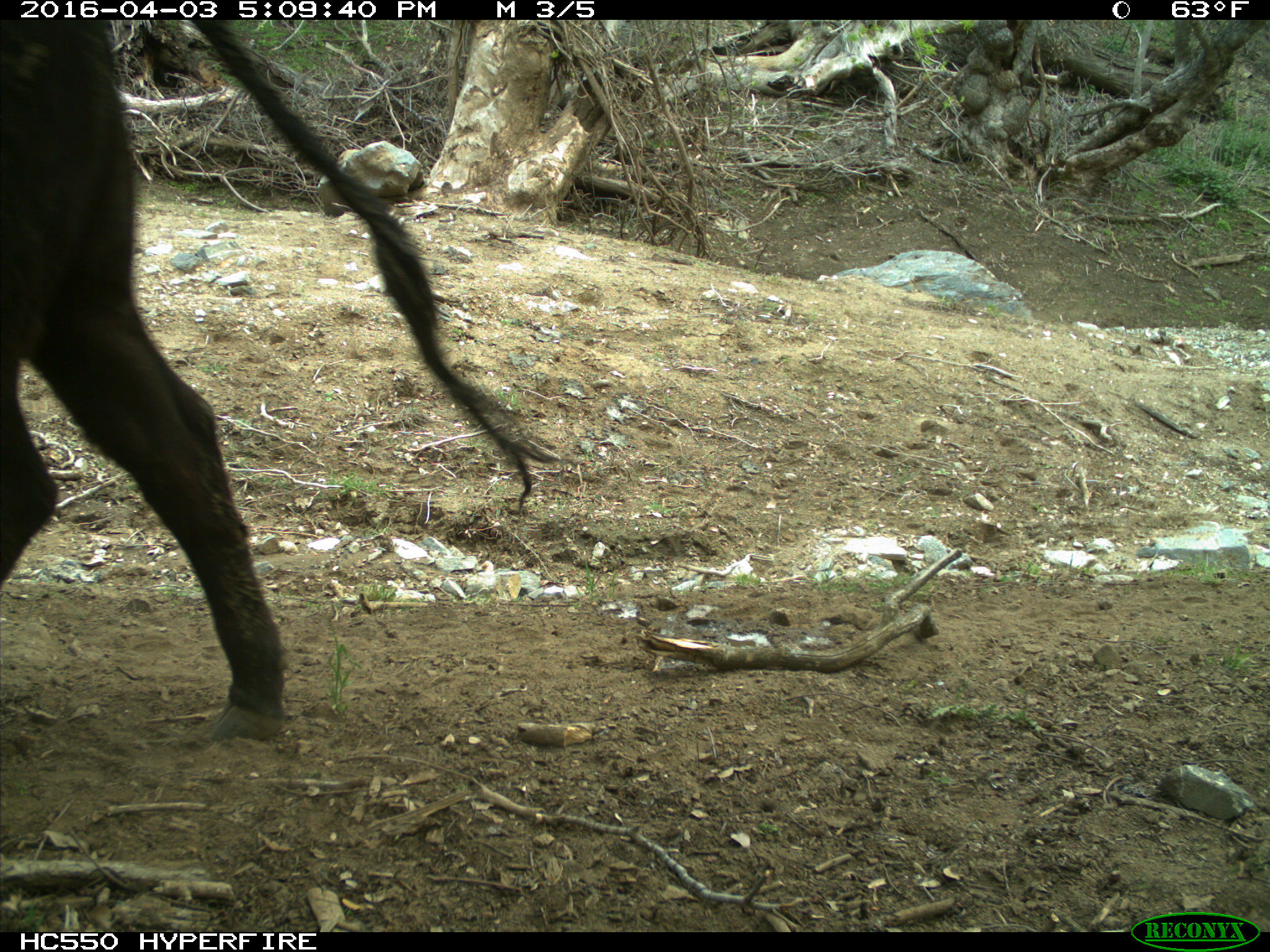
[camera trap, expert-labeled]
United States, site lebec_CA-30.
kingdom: Animalia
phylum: Chordata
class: Mammalia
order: Artiodactyla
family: Bovidae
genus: Bos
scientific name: Bos taurus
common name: domestic cow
Bos taurus (domestic cow).